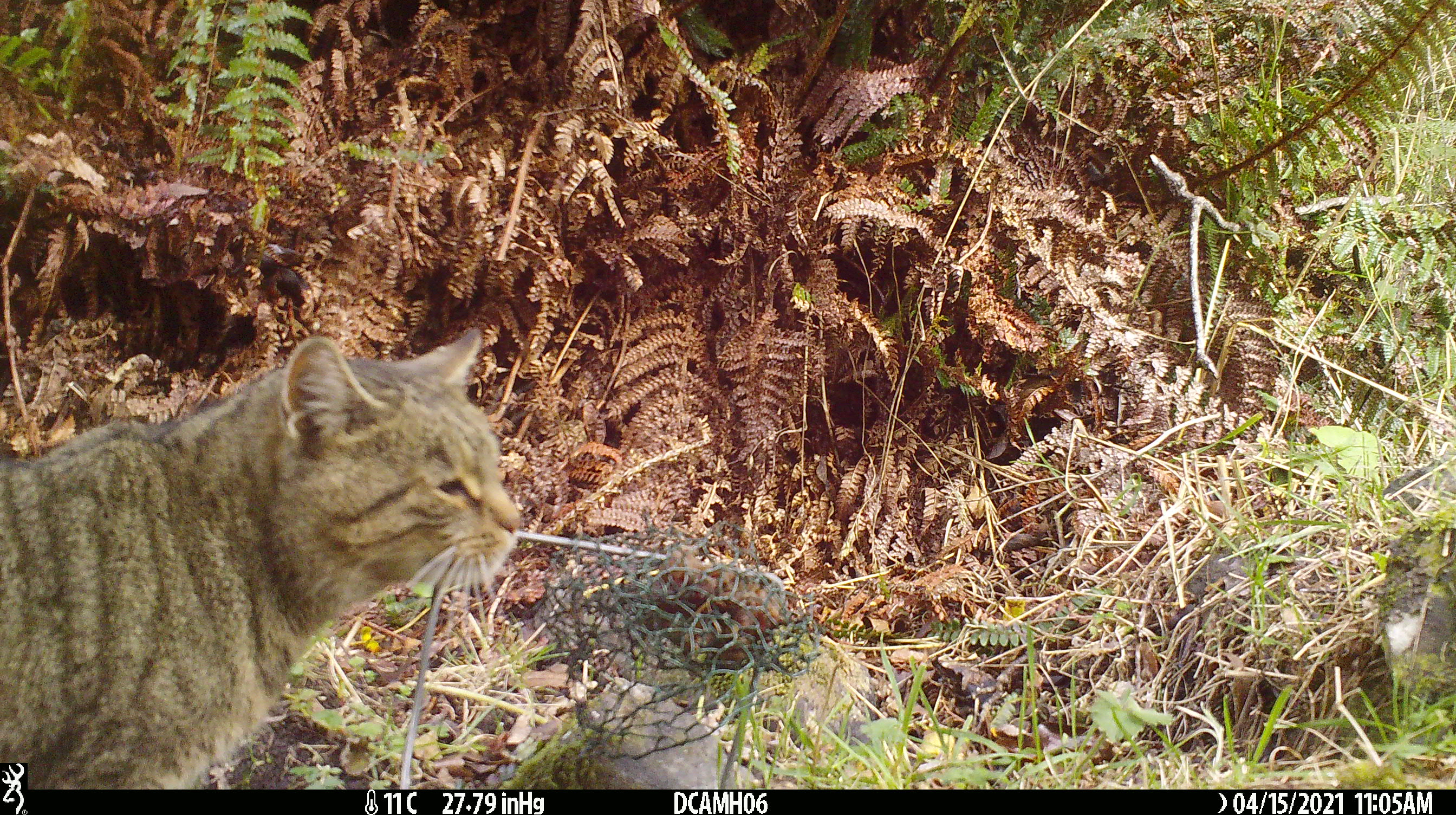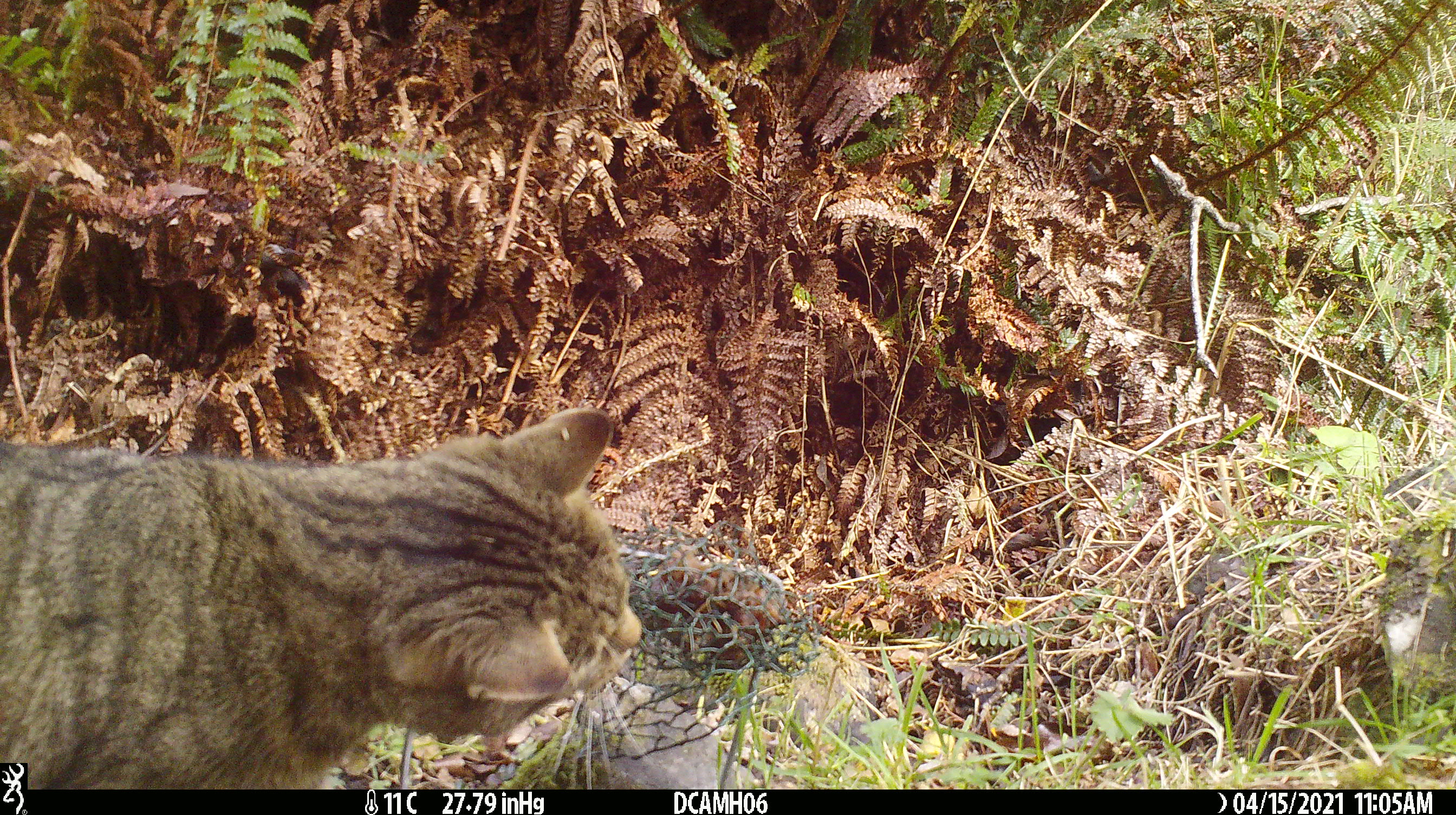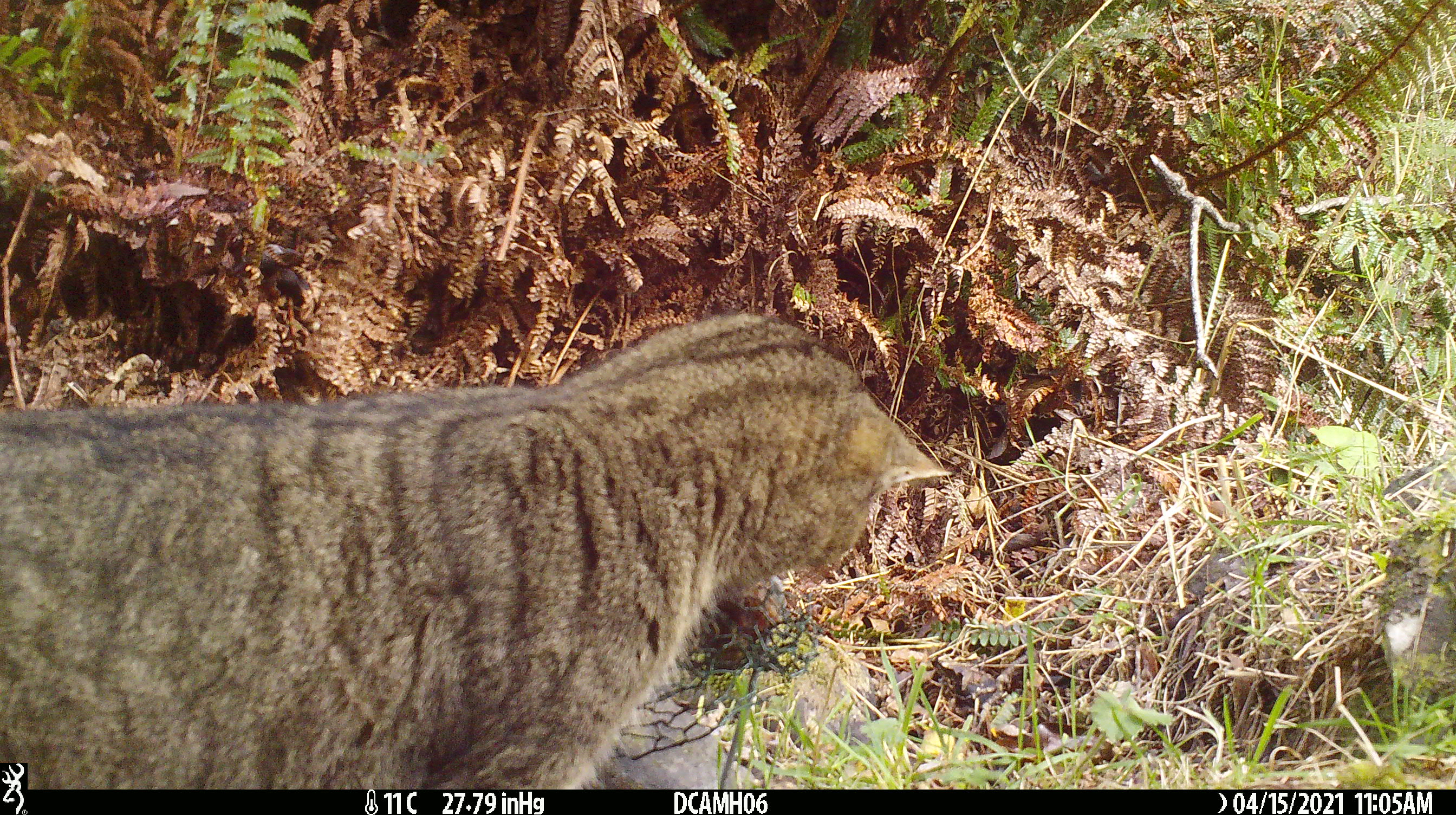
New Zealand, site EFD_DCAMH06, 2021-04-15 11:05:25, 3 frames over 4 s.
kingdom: Animalia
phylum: Chordata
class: Mammalia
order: Carnivora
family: Felidae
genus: Felis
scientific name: Felis catus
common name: domestic cat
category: cat